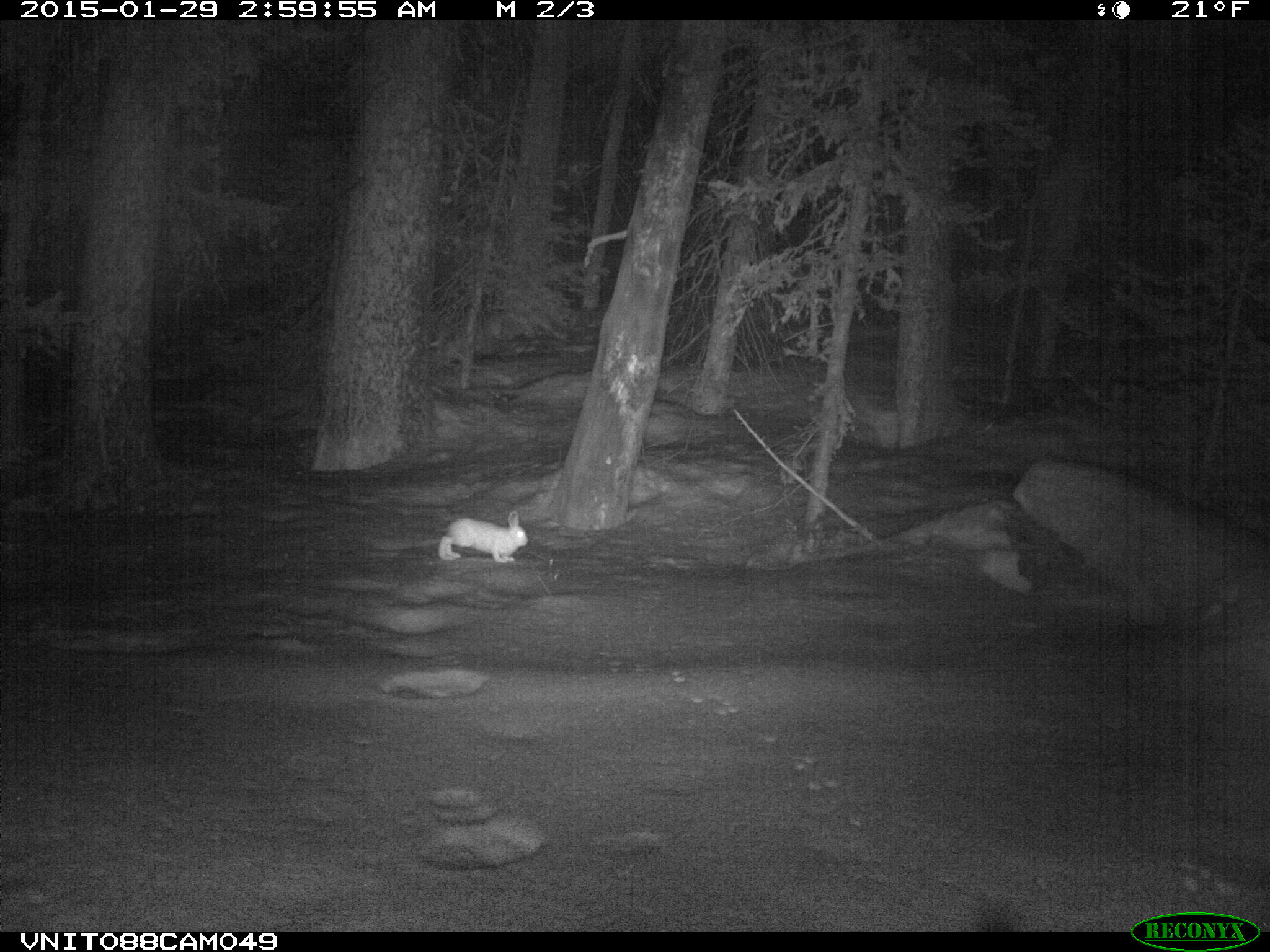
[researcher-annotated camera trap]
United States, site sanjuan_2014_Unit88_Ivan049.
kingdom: Animalia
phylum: Chordata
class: Mammalia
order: Lagomorpha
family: Leporidae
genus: Lepus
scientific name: Lepus americanus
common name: snowshoe hare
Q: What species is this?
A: Lepus americanus (snowshoe hare).